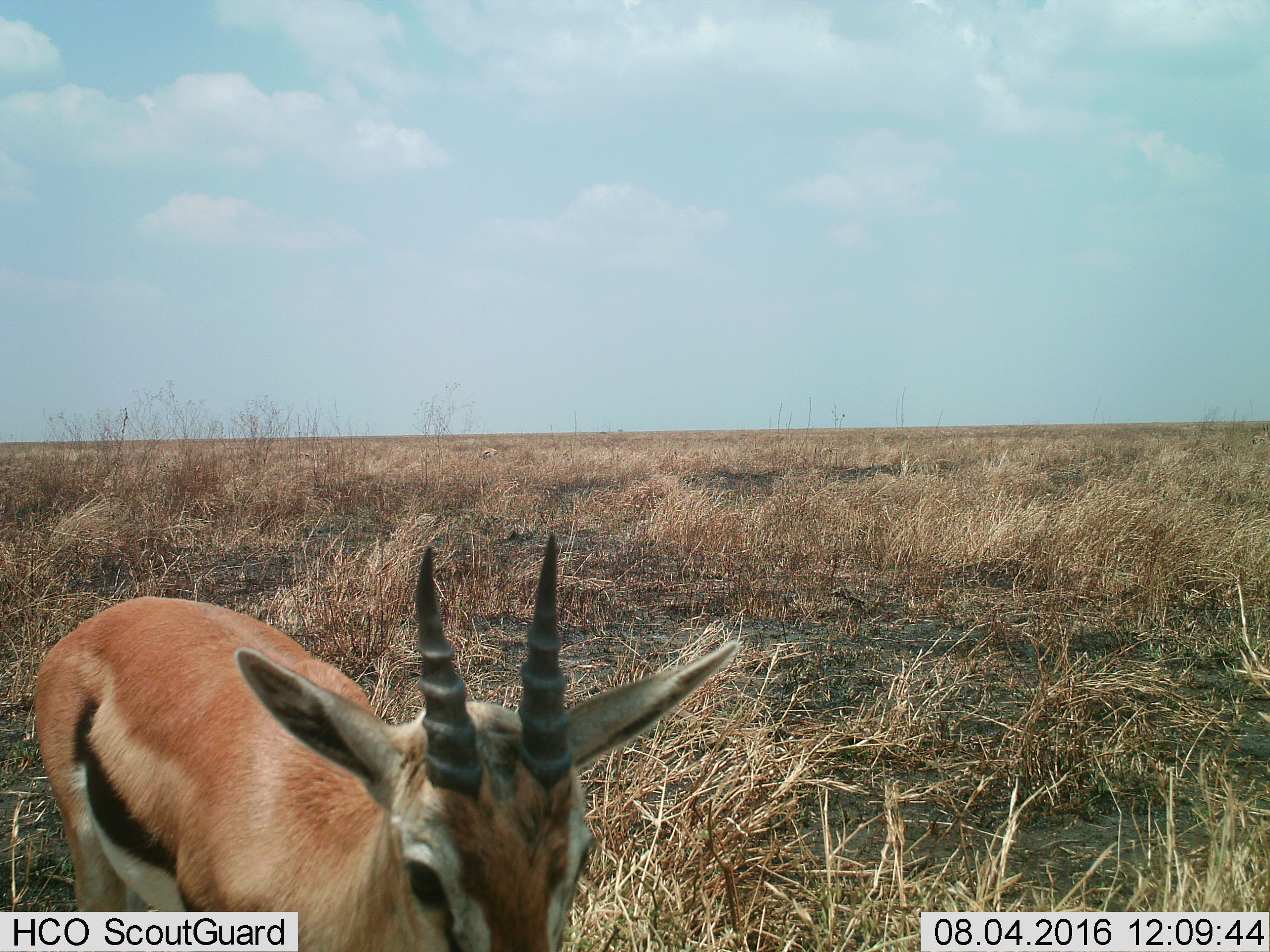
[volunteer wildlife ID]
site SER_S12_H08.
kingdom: Animalia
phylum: Chordata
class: Mammalia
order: Artiodactyla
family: Bovidae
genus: Eudorcas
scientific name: Eudorcas thomsonii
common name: thomson's gazelle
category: gazellethomsons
Gazellethomsons (thomson's gazelle) (Eudorcas thomsonii), count 1. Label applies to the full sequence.